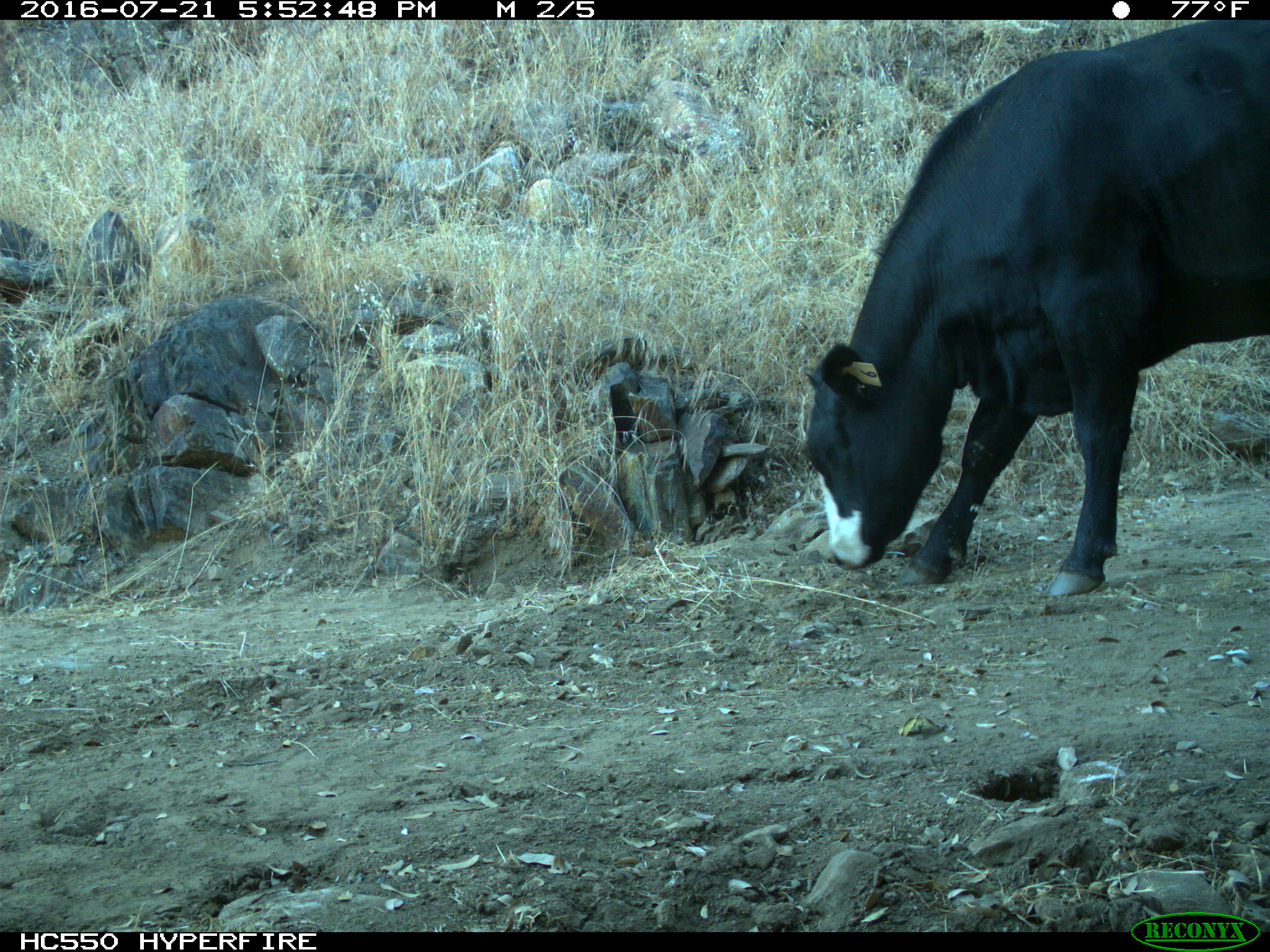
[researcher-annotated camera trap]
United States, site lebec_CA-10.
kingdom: Animalia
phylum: Chordata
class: Mammalia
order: Artiodactyla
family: Bovidae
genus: Bos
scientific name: Bos taurus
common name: domestic cow